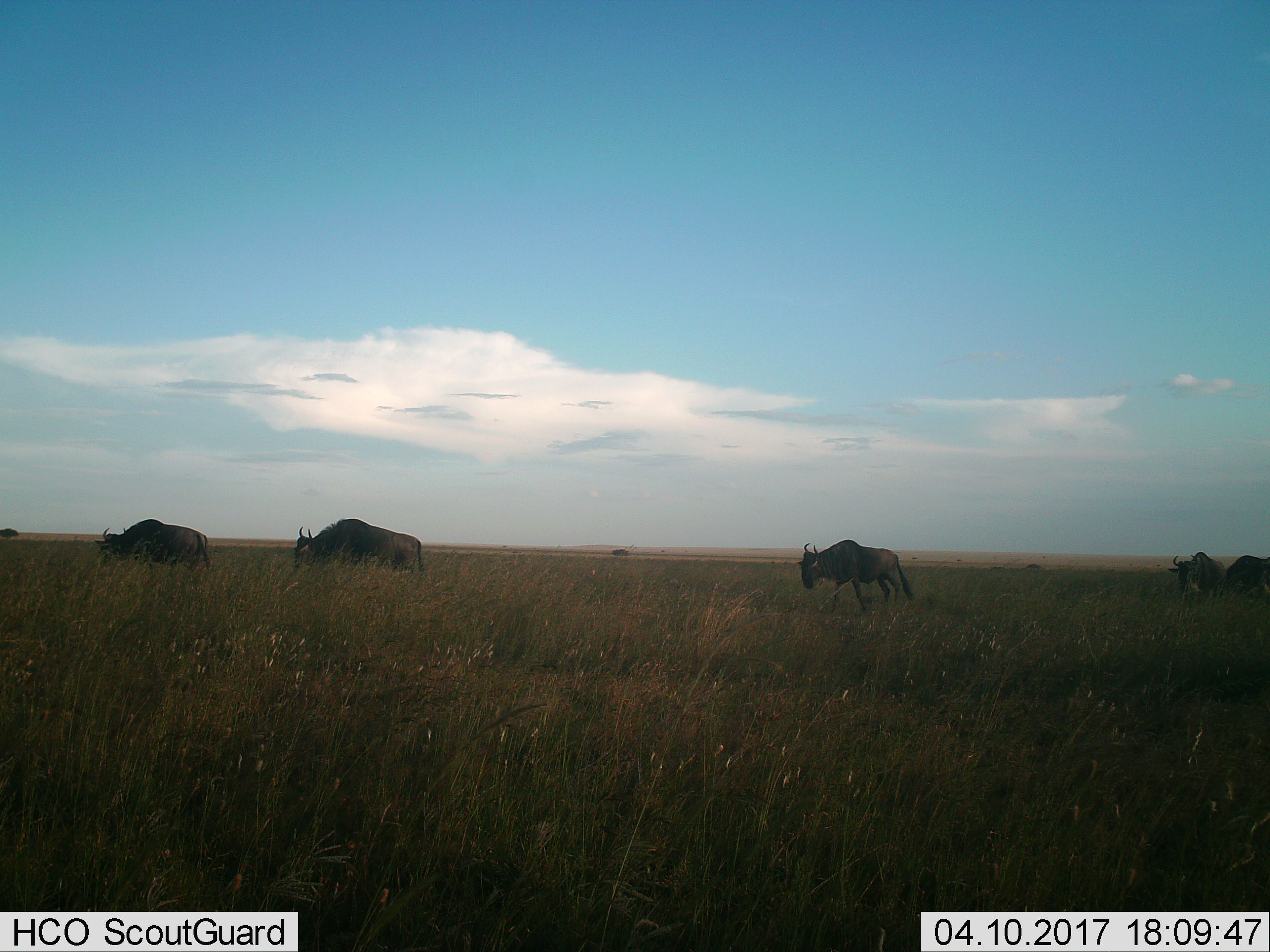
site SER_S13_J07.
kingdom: Animalia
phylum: Chordata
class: Mammalia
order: Artiodactyla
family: Bovidae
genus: Connochaetes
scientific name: Connochaetes taurinus taurinus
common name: blue wildebeest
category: wildebeestblue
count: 5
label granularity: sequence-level